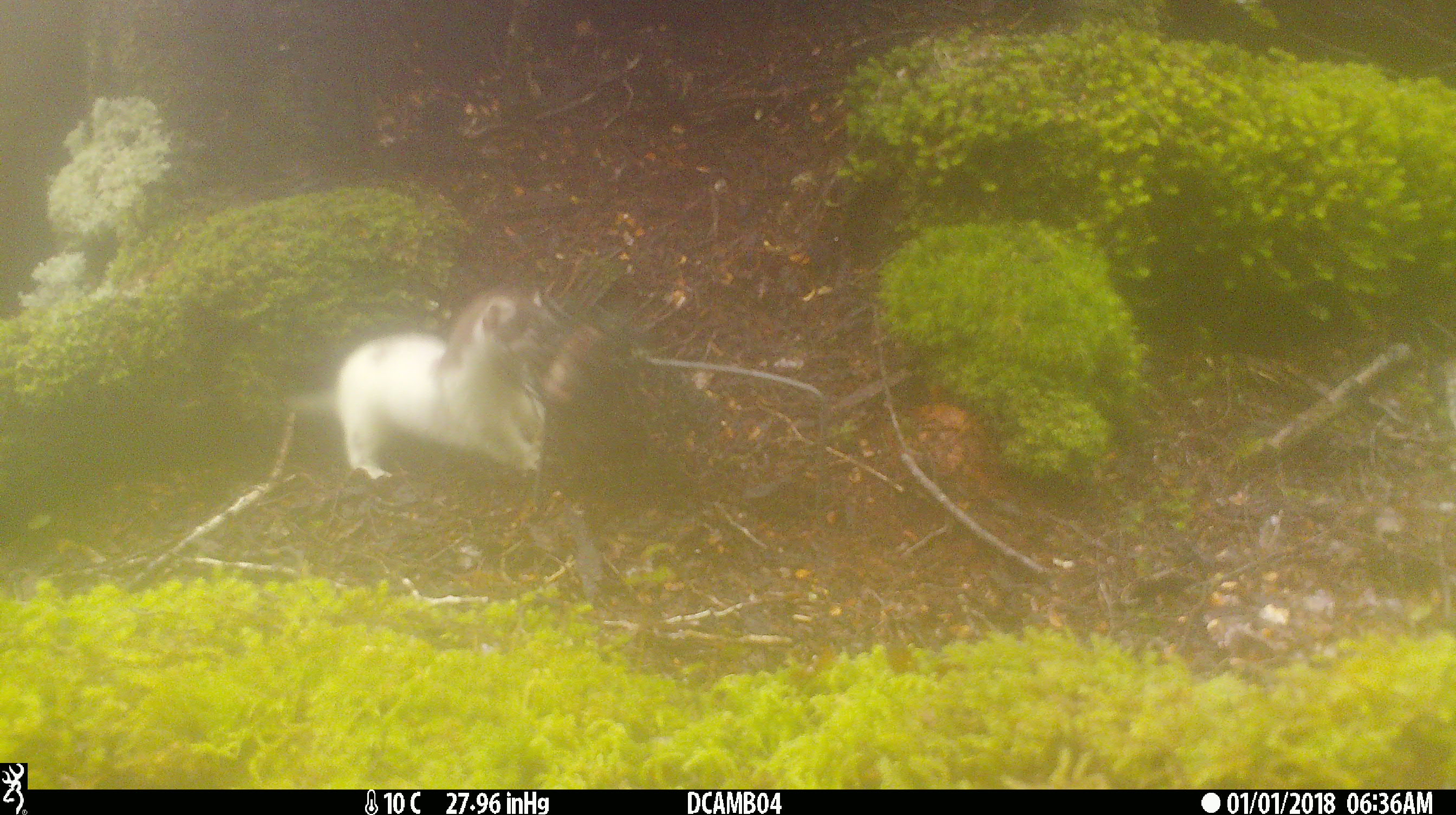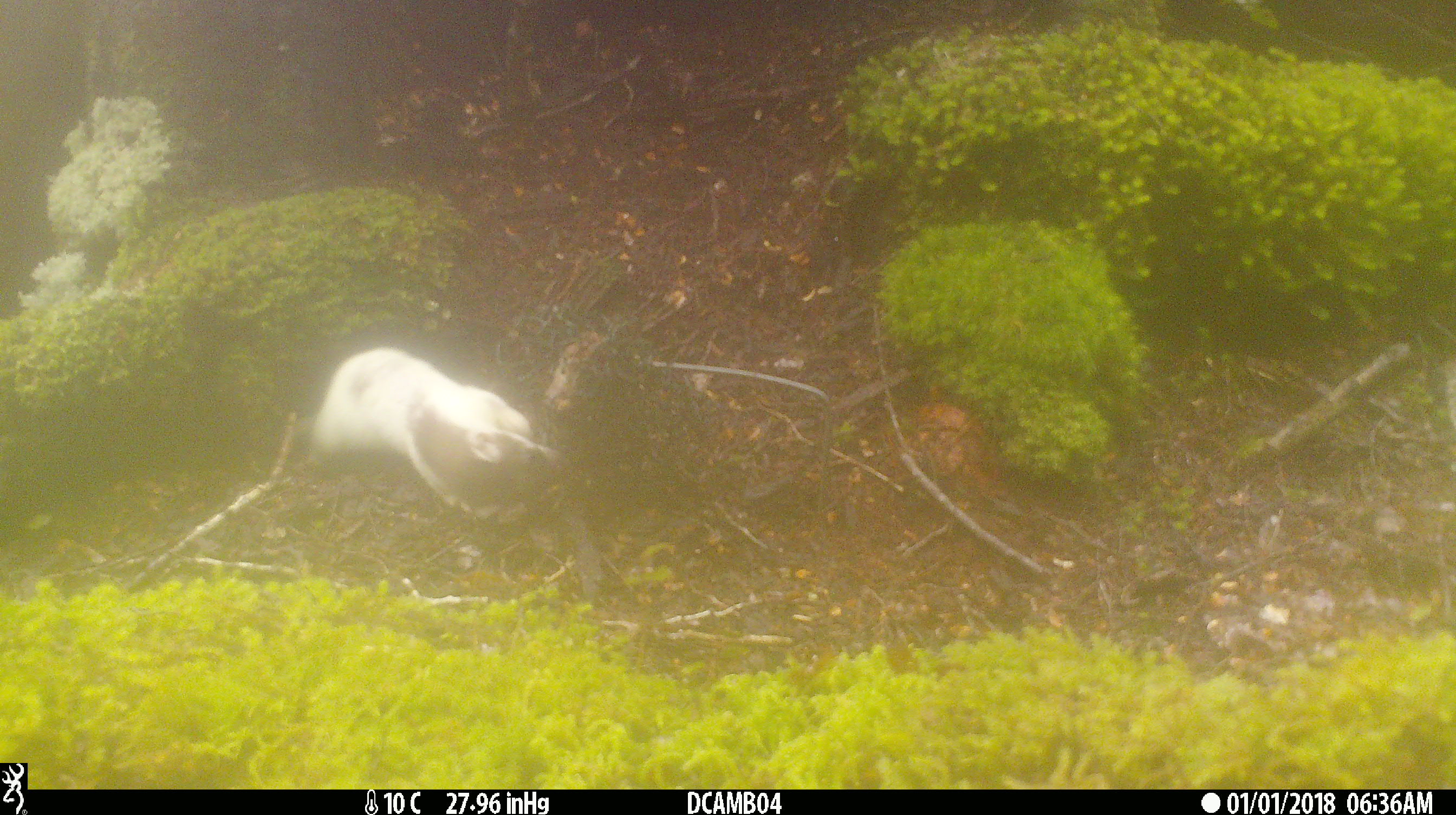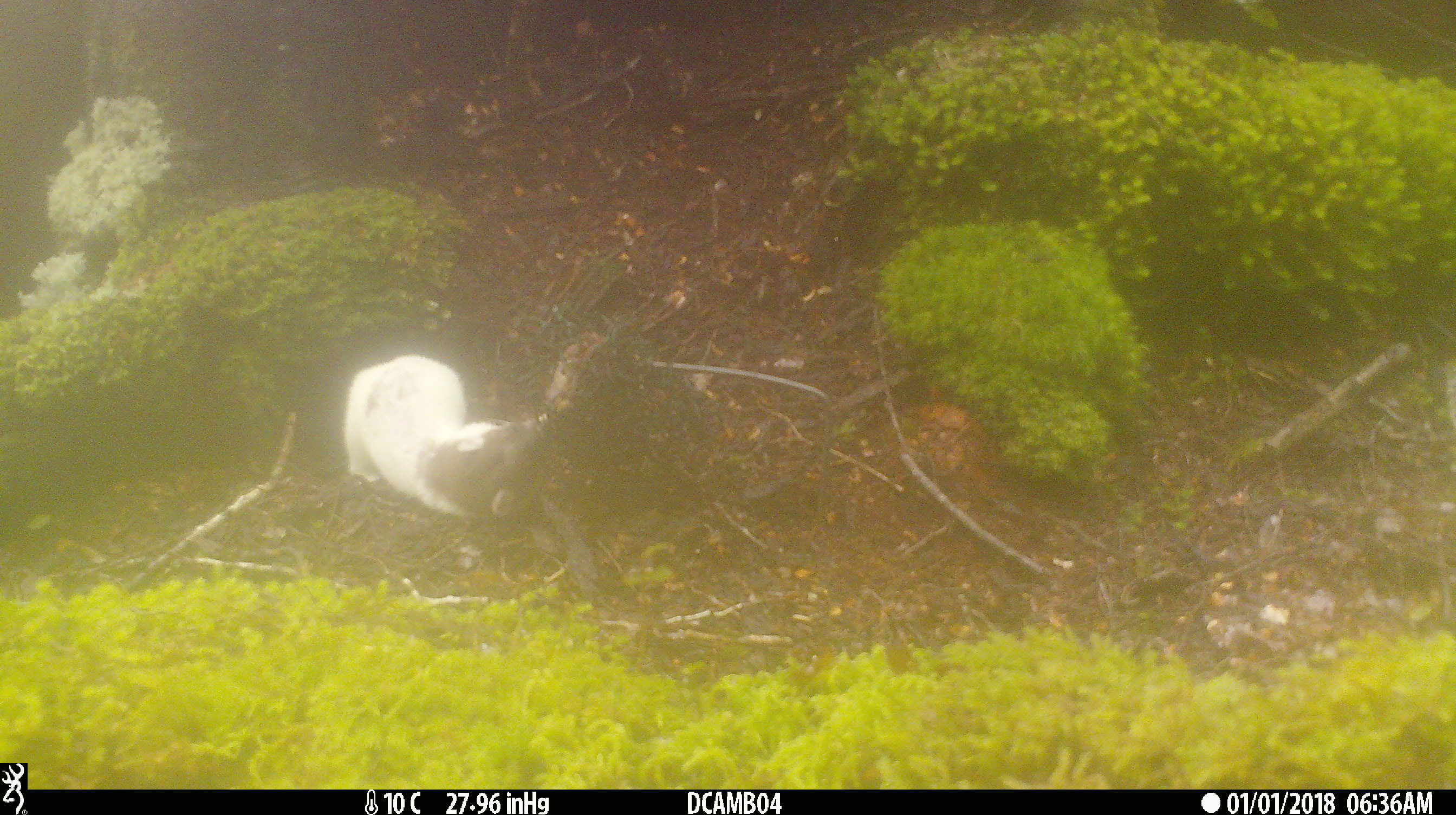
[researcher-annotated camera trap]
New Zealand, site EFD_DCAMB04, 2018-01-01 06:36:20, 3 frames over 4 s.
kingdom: Animalia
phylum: Chordata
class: Mammalia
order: Carnivora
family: Mustelidae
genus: Mustela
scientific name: Mustela erminea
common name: stoat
Stoat (Mustela erminea).